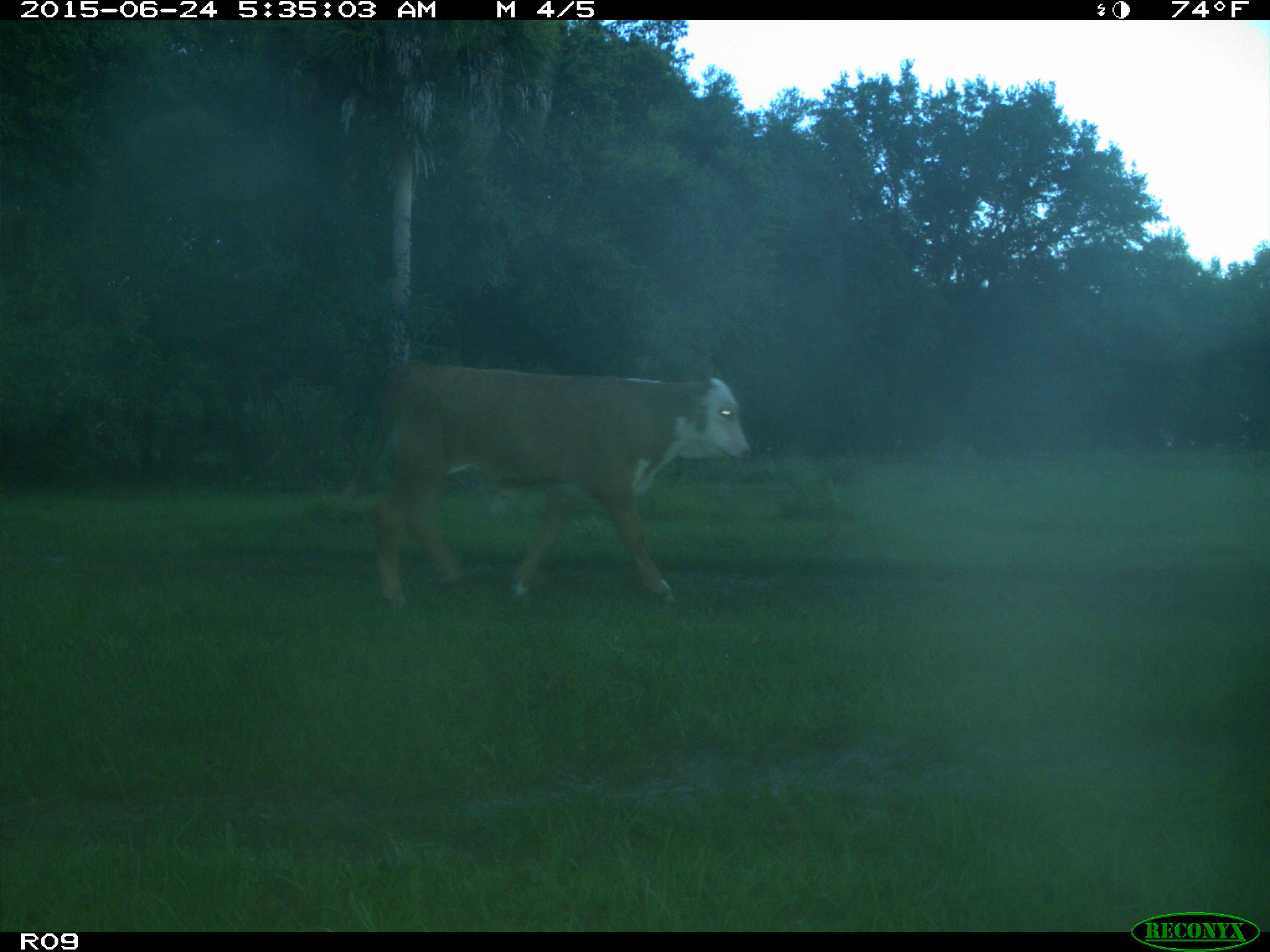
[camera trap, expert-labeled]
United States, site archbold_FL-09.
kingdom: Animalia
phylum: Chordata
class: Mammalia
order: Artiodactyla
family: Bovidae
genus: Bos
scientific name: Bos taurus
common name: domestic cow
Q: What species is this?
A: Bos taurus (domestic cow).